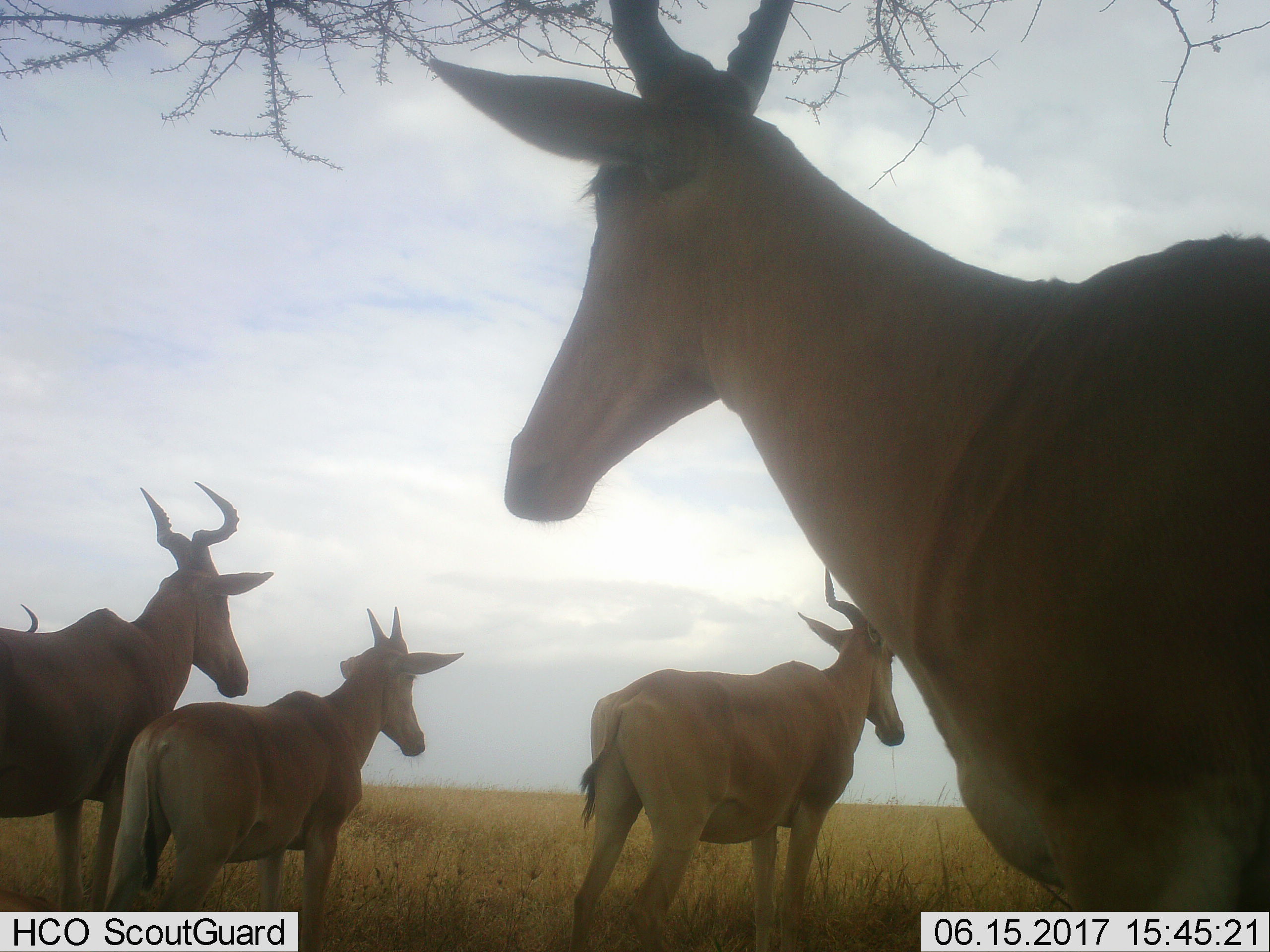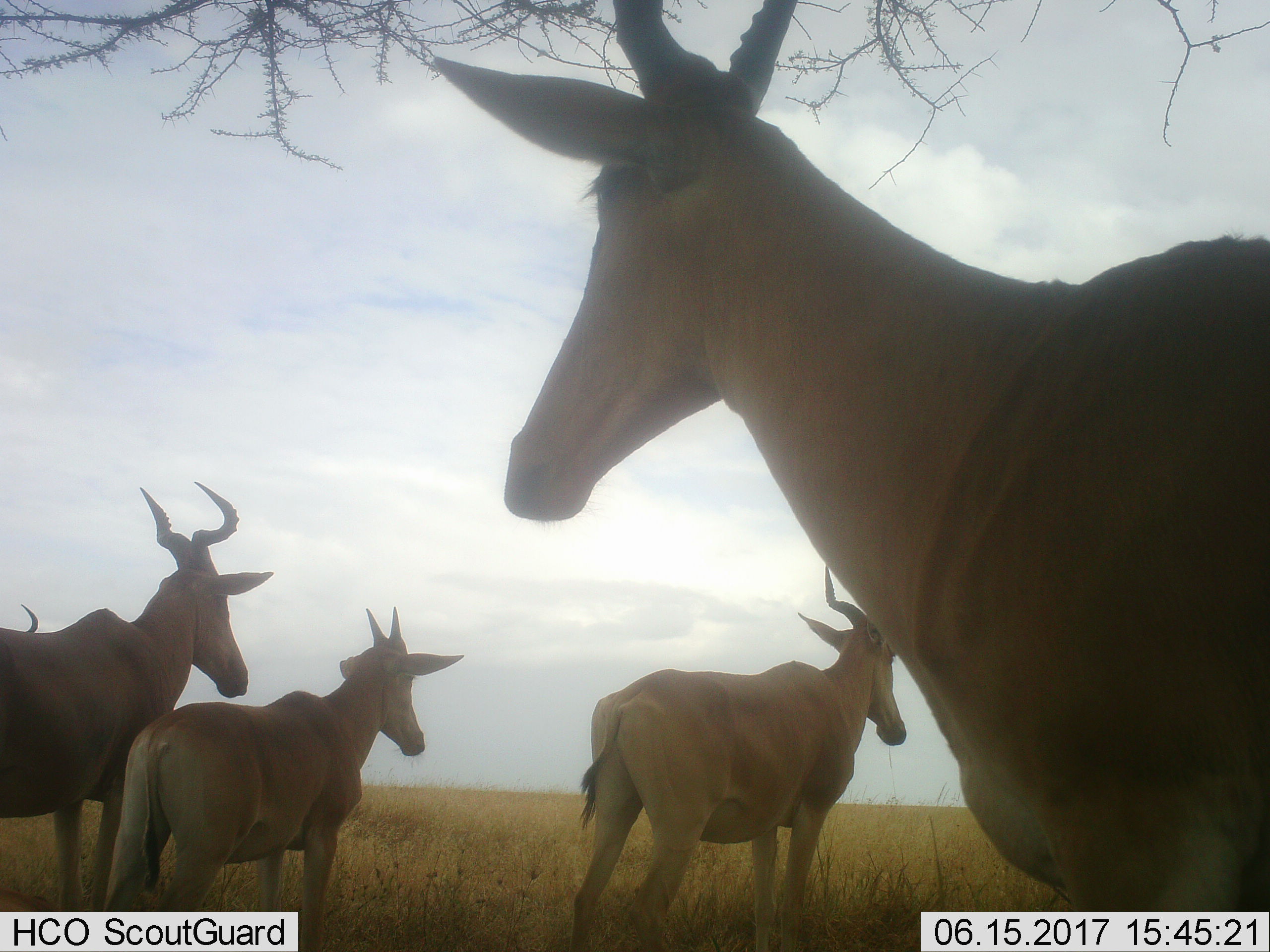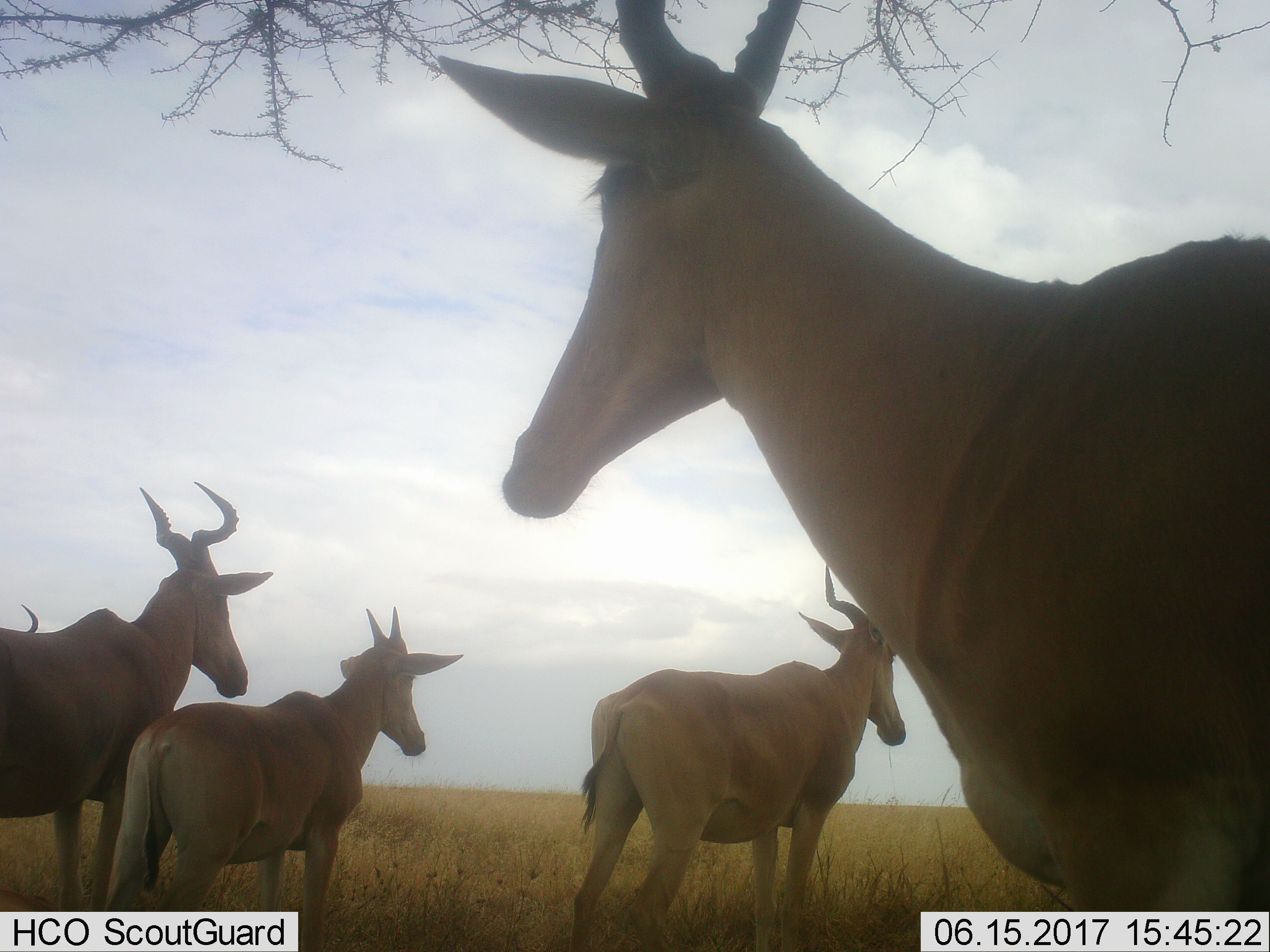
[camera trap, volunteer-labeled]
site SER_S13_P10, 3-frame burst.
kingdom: Animalia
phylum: Chordata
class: Mammalia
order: Artiodactyla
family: Bovidae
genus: Alcelaphus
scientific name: Alcelaphus buselaphus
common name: hartebeest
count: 5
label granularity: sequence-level